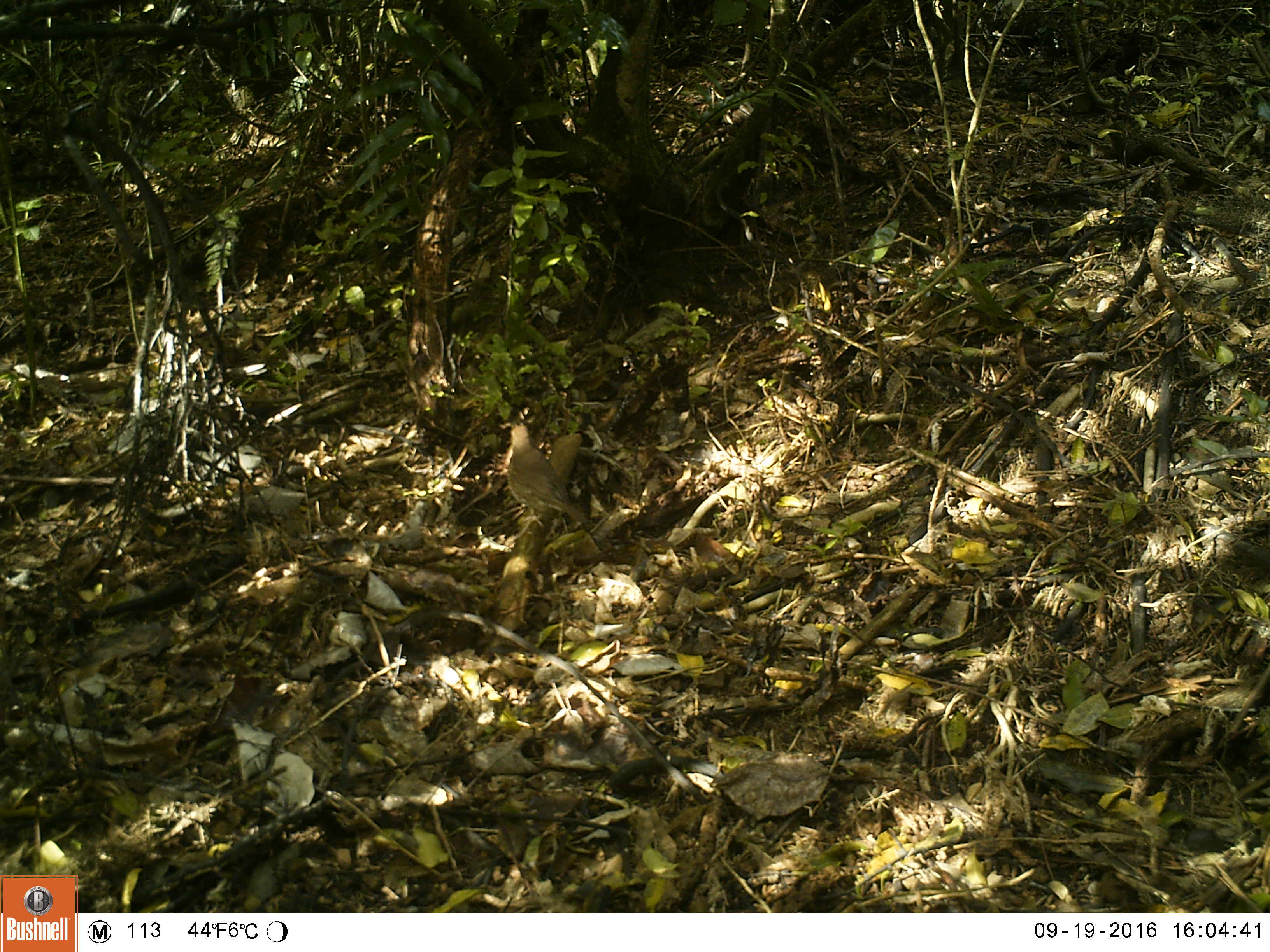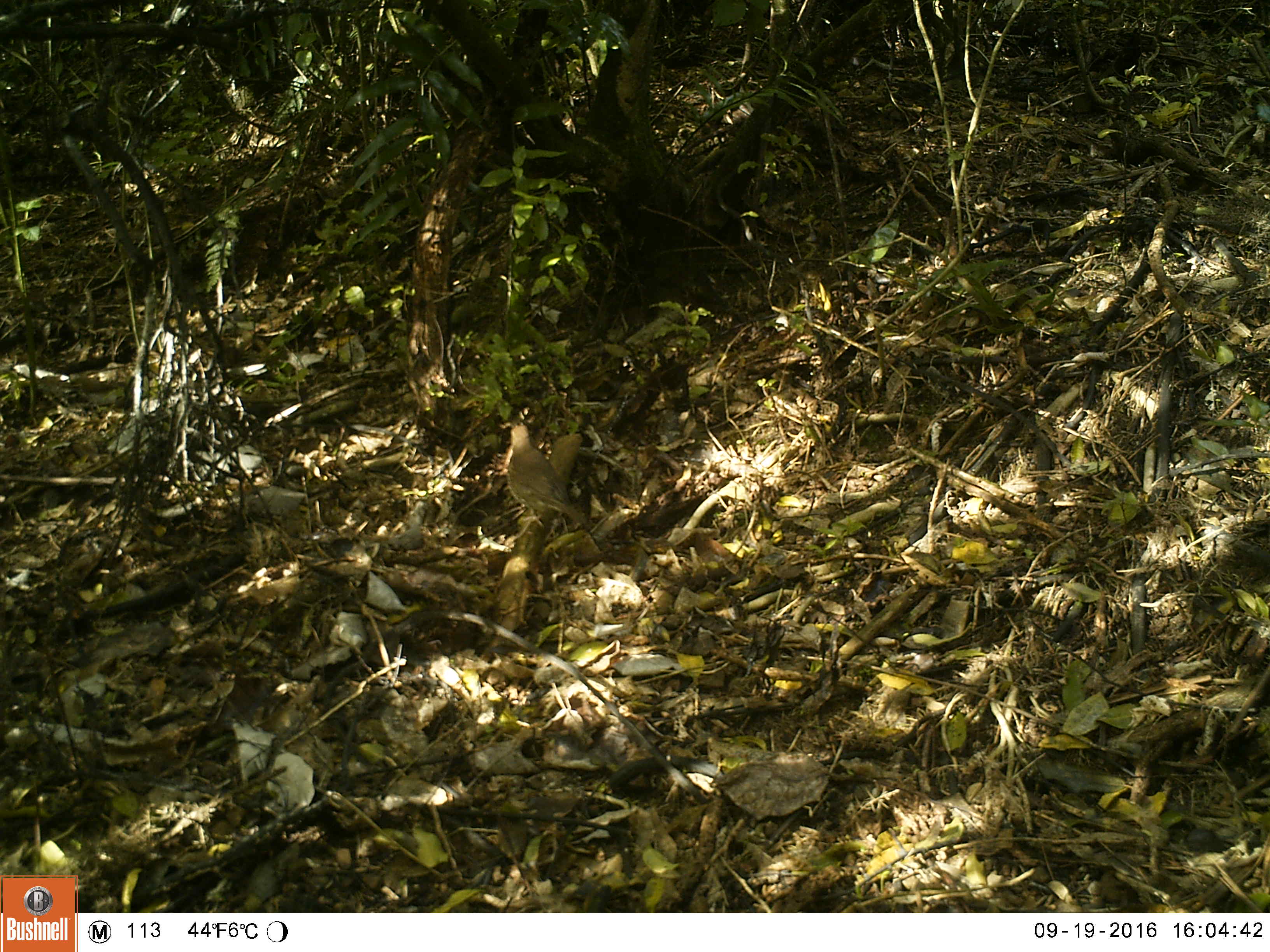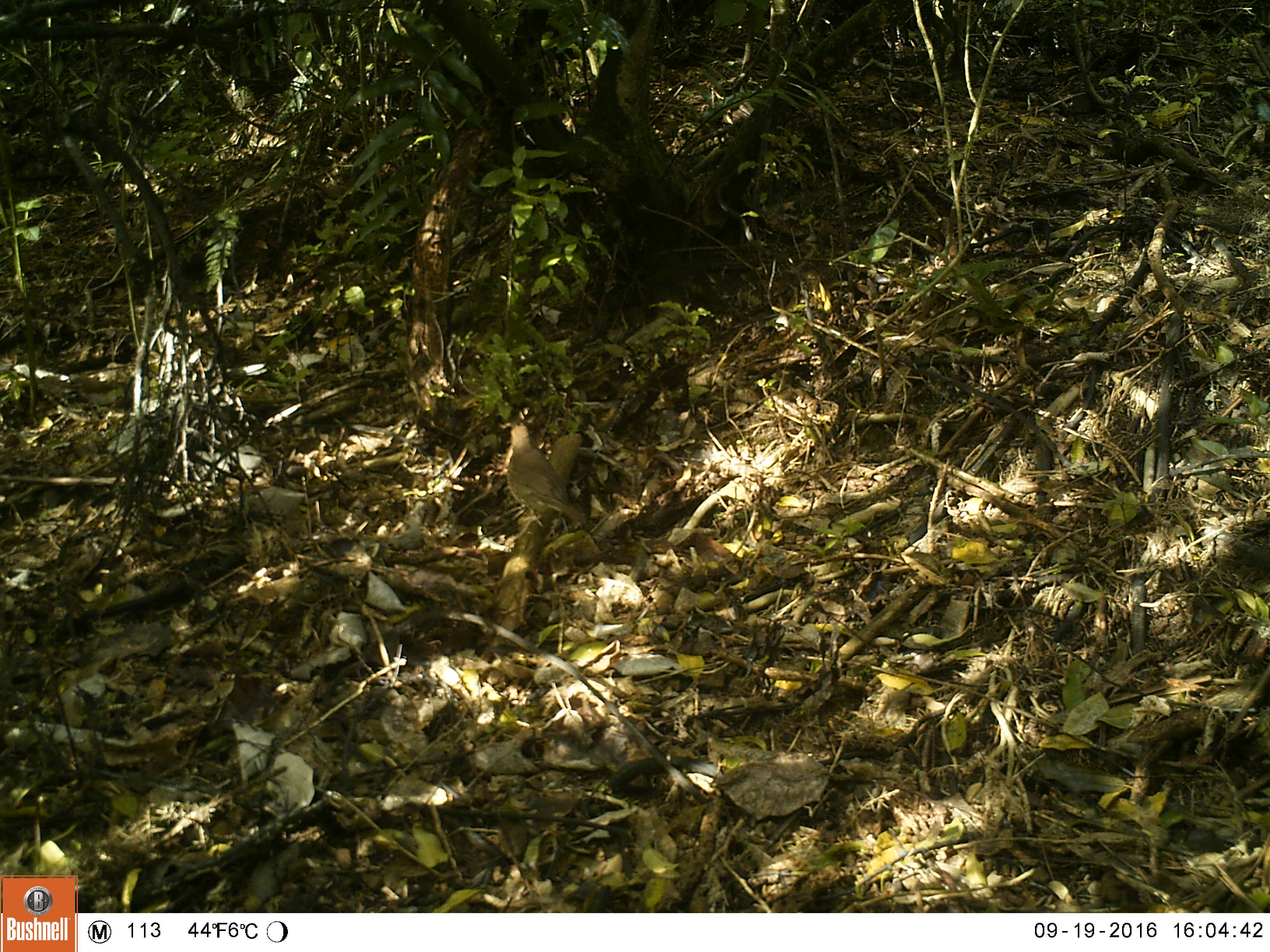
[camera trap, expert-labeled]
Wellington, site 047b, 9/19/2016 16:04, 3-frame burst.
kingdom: Animalia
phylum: Chordata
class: Aves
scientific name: Aves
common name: bird